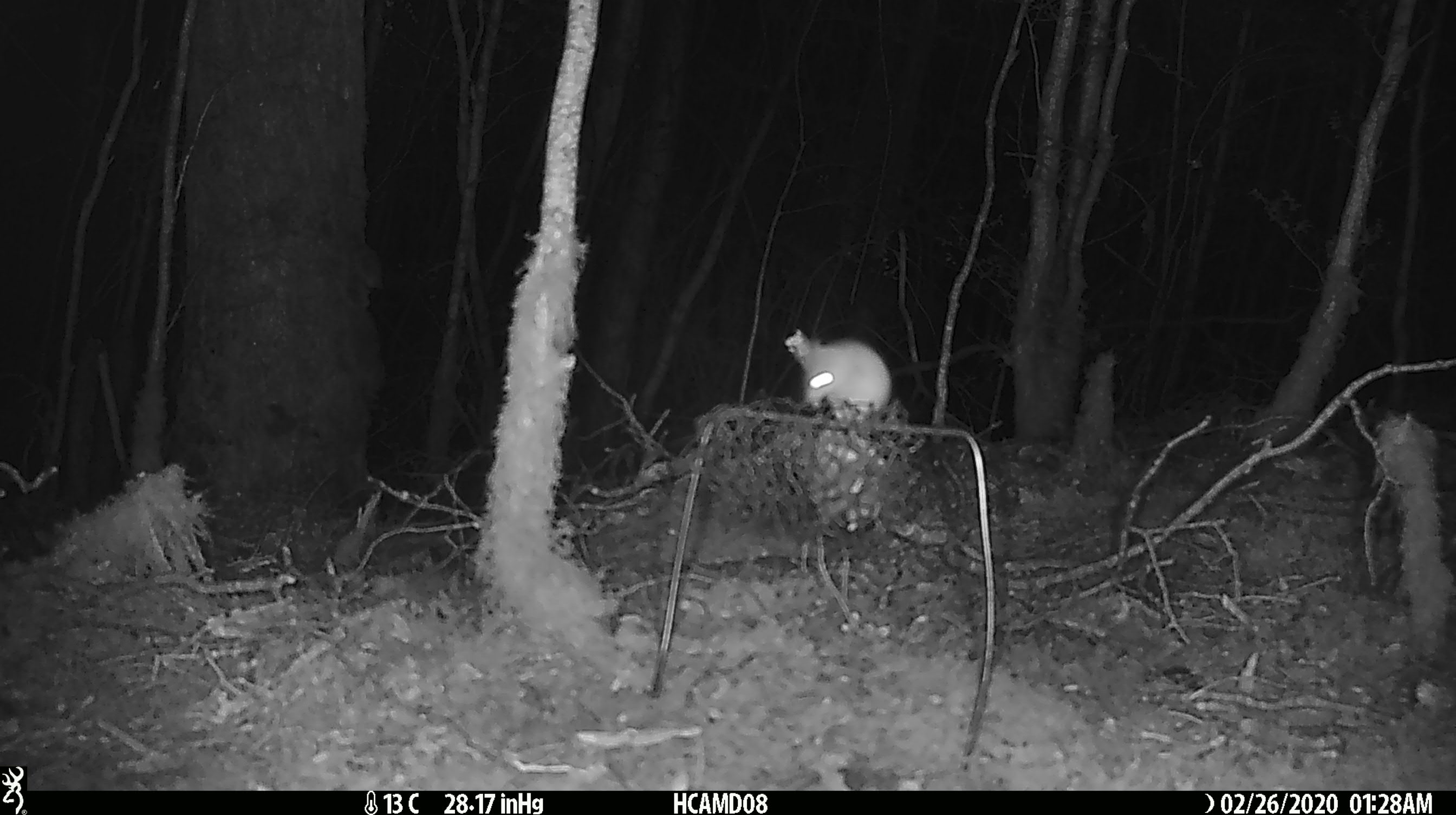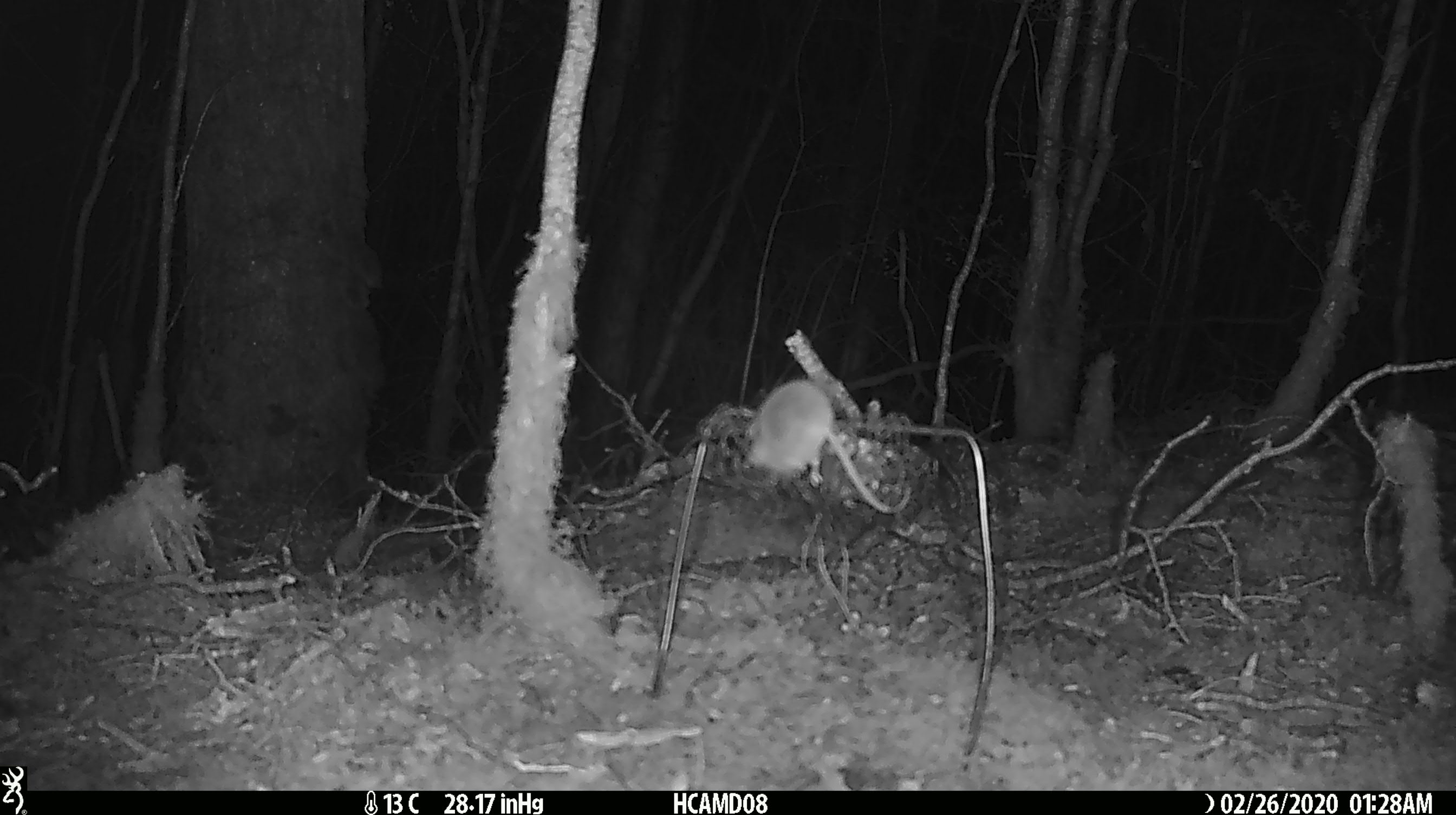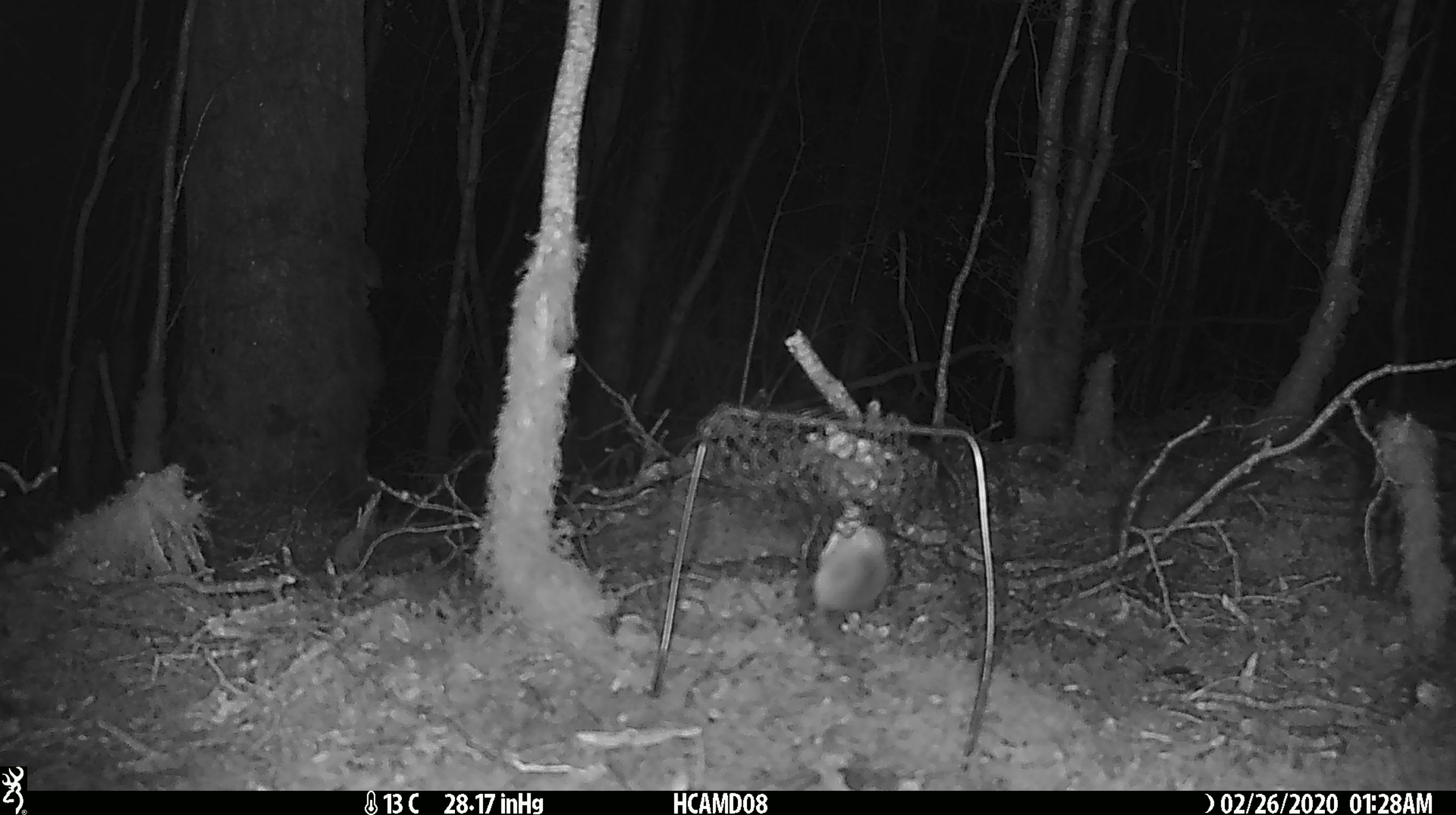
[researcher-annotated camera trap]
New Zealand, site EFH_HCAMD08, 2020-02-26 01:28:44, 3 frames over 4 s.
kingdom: Animalia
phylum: Chordata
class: Mammalia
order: Rodentia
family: Muridae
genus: Mus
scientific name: Mus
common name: mouse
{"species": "mouse (Mus)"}